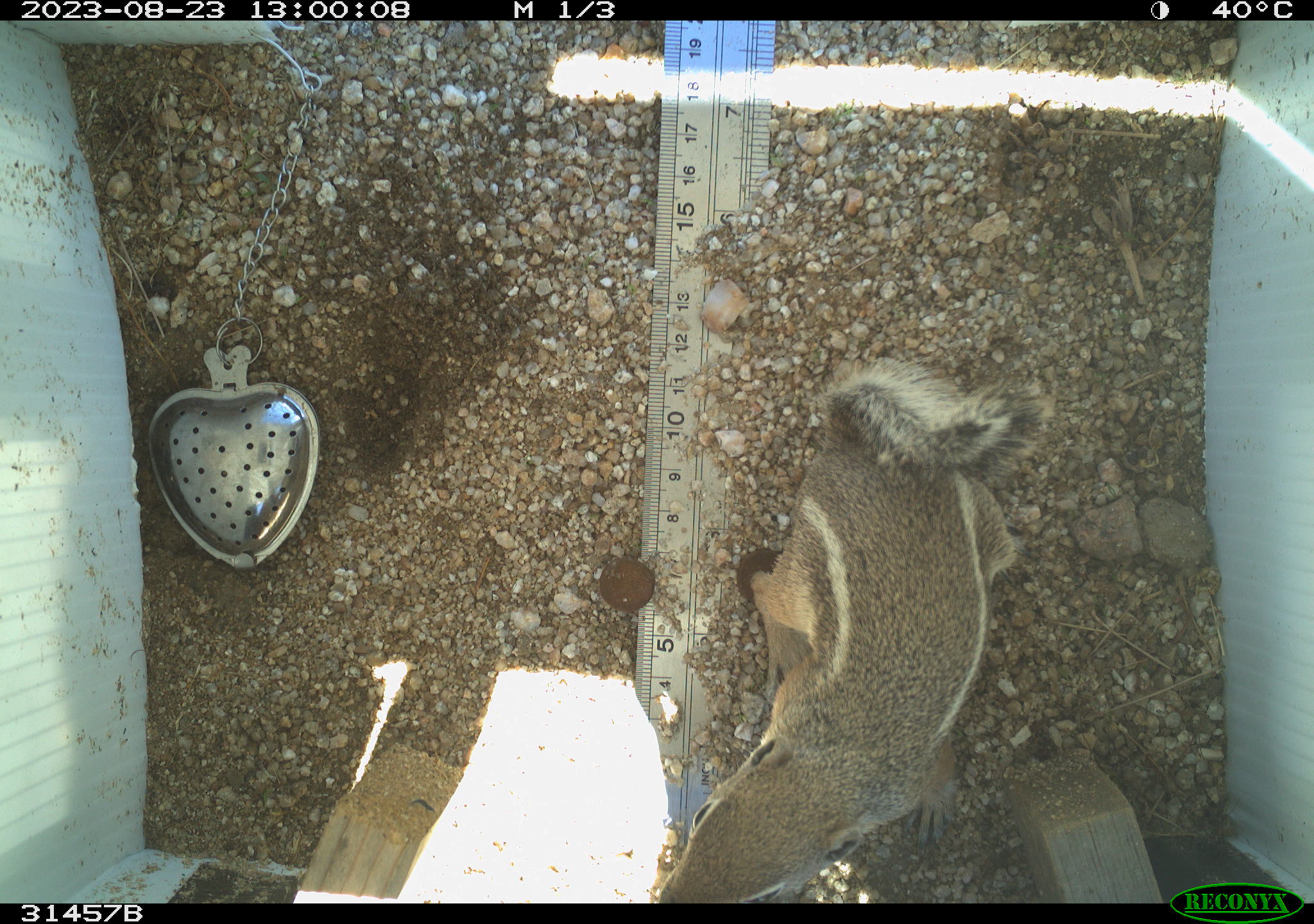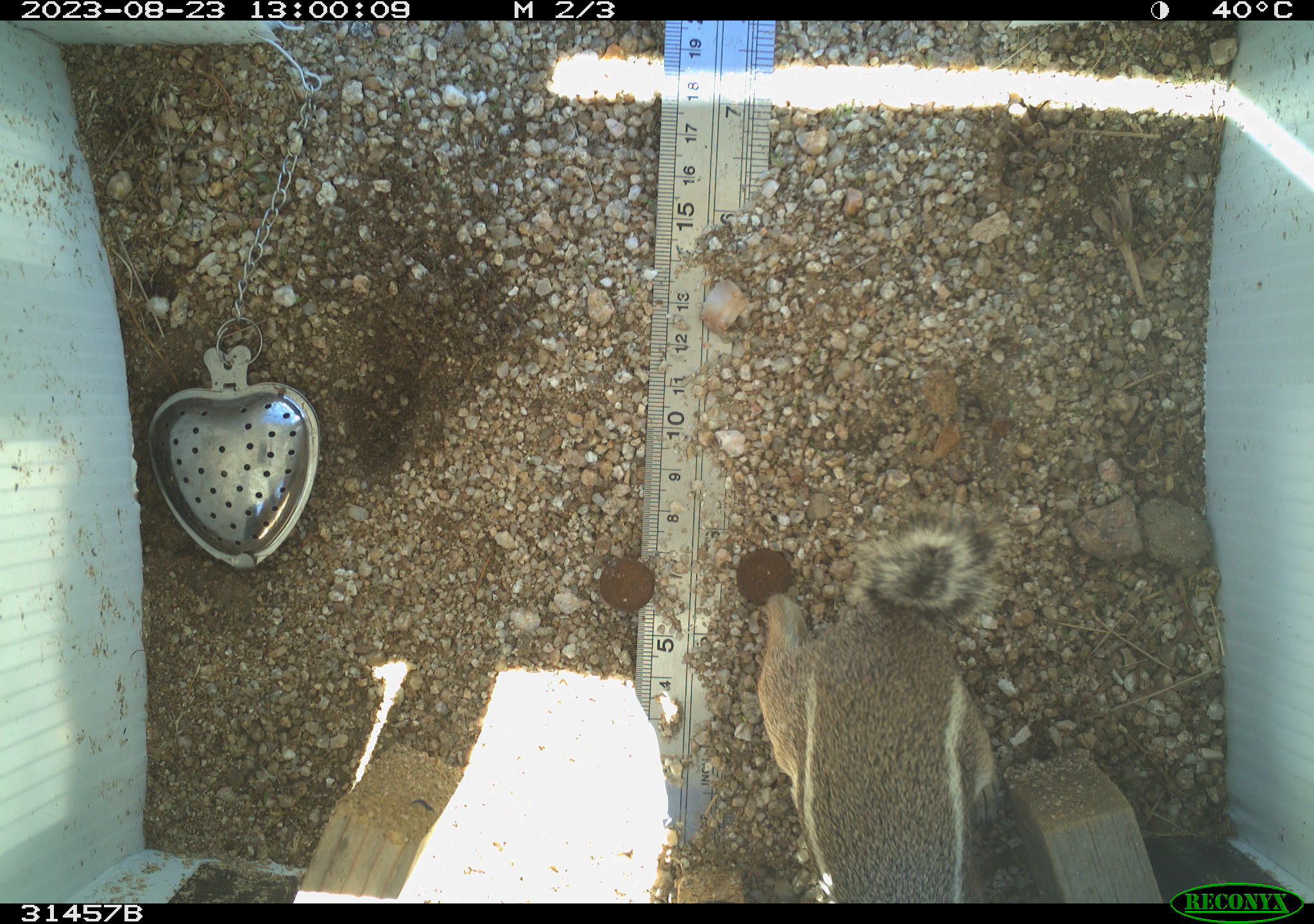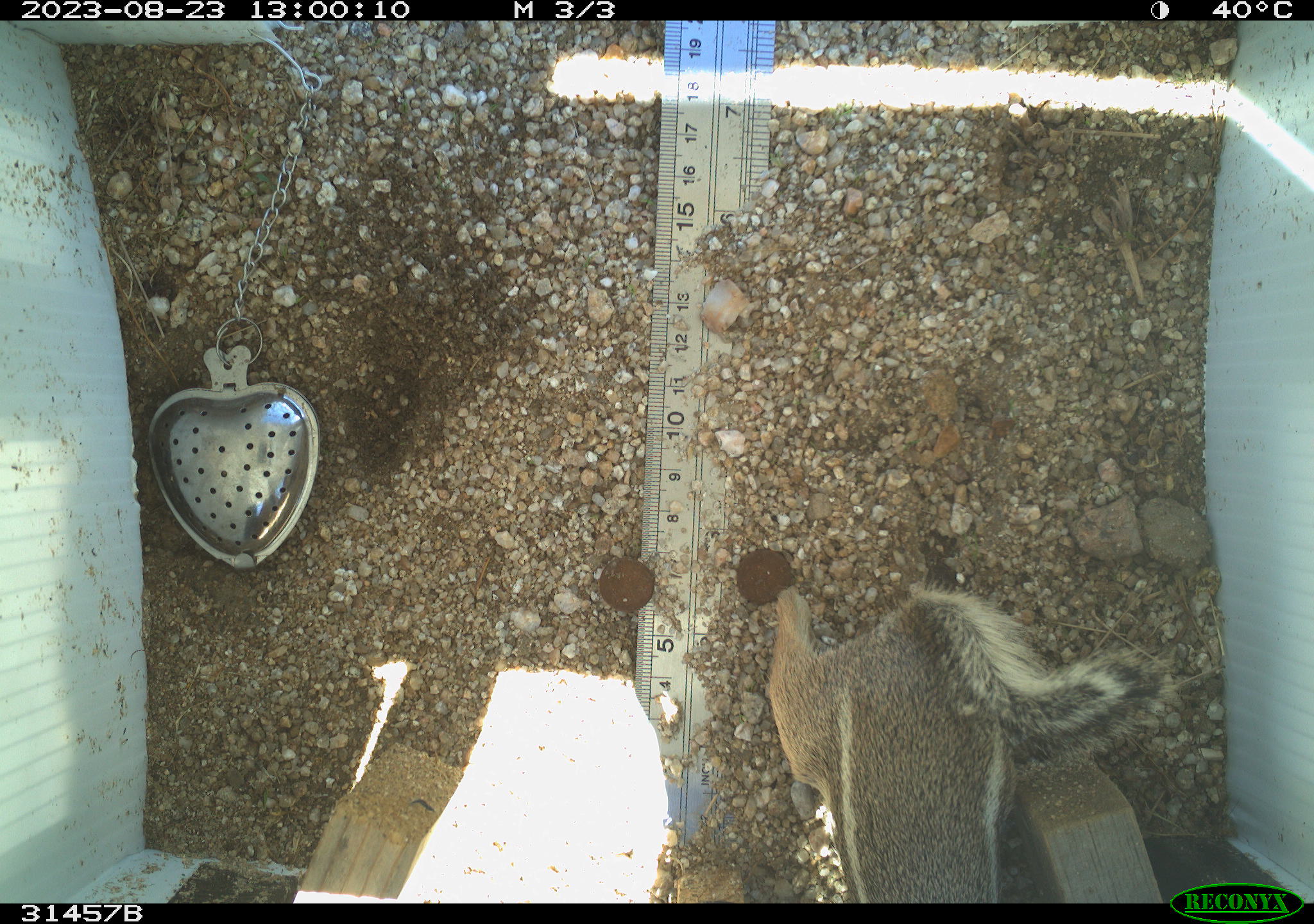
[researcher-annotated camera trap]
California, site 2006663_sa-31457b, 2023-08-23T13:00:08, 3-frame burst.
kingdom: Animalia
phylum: Chordata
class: Mammalia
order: Rodentia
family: Sciuridae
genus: Ammospermophilus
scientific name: Ammospermophilus leucurus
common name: white-tailed antelope squirrel